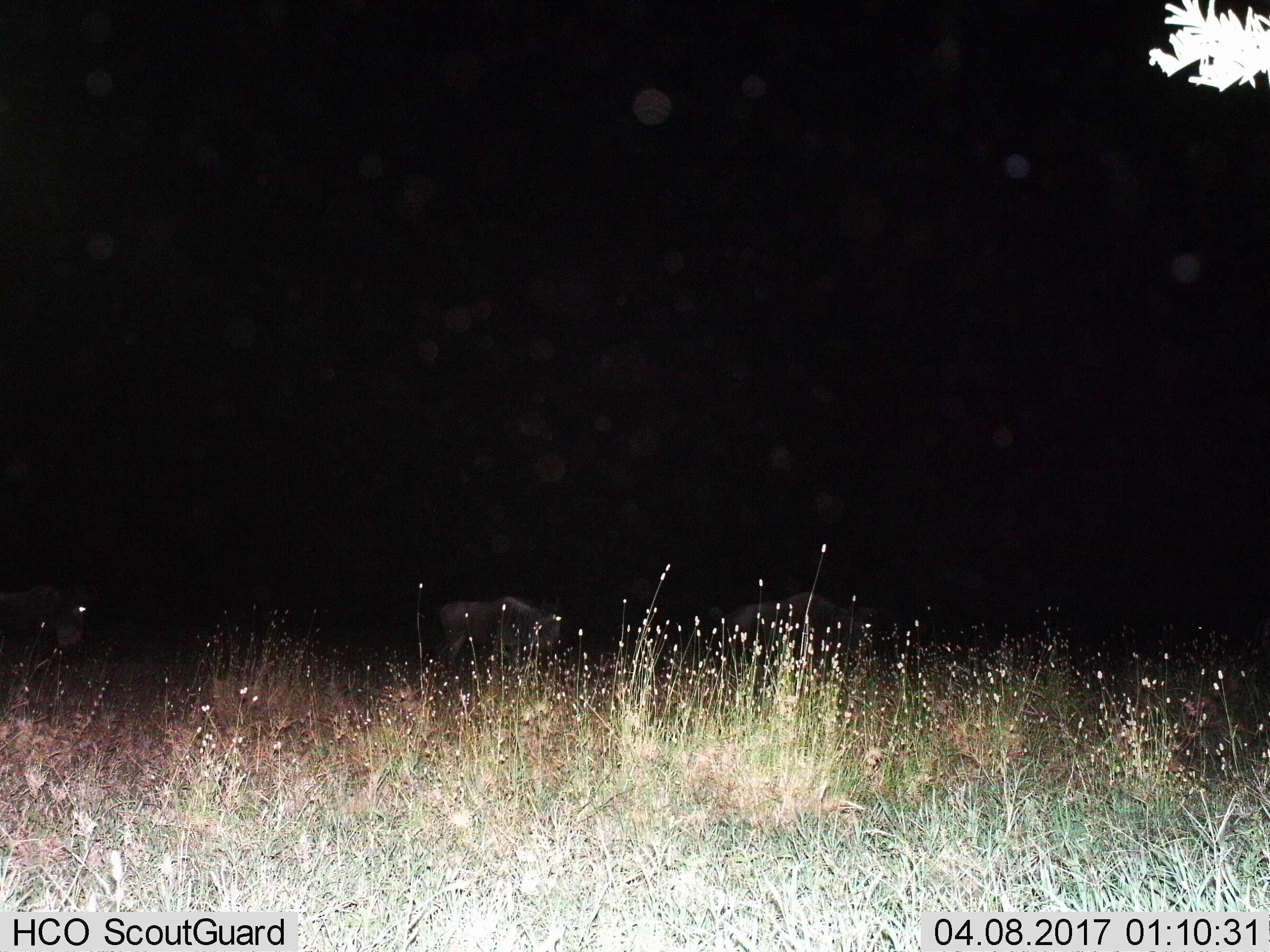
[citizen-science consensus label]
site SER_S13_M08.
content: unidentified animal